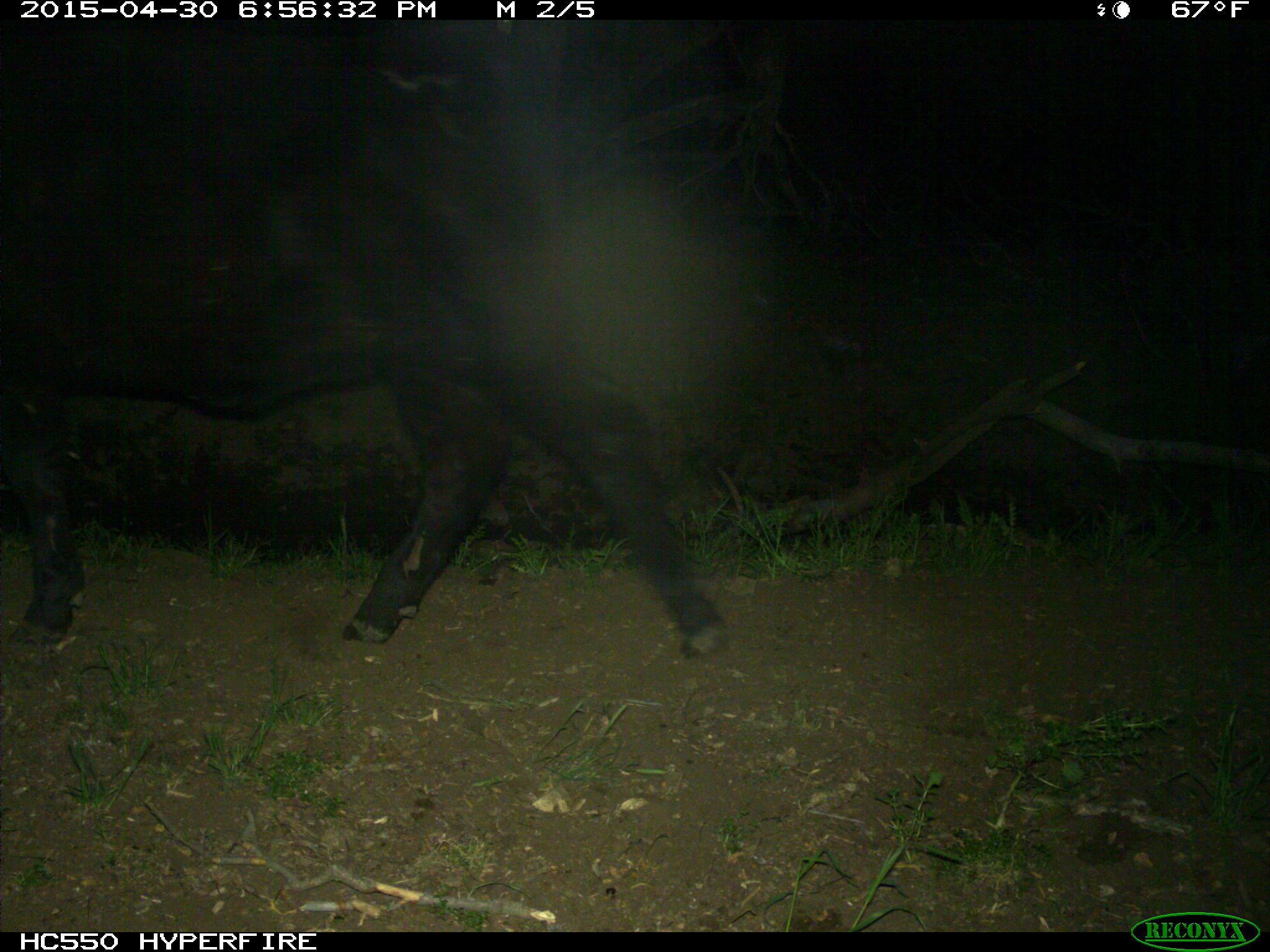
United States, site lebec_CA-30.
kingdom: Animalia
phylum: Chordata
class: Mammalia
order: Artiodactyla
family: Bovidae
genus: Bos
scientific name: Bos taurus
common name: domestic cow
Bos taurus (domestic cow).